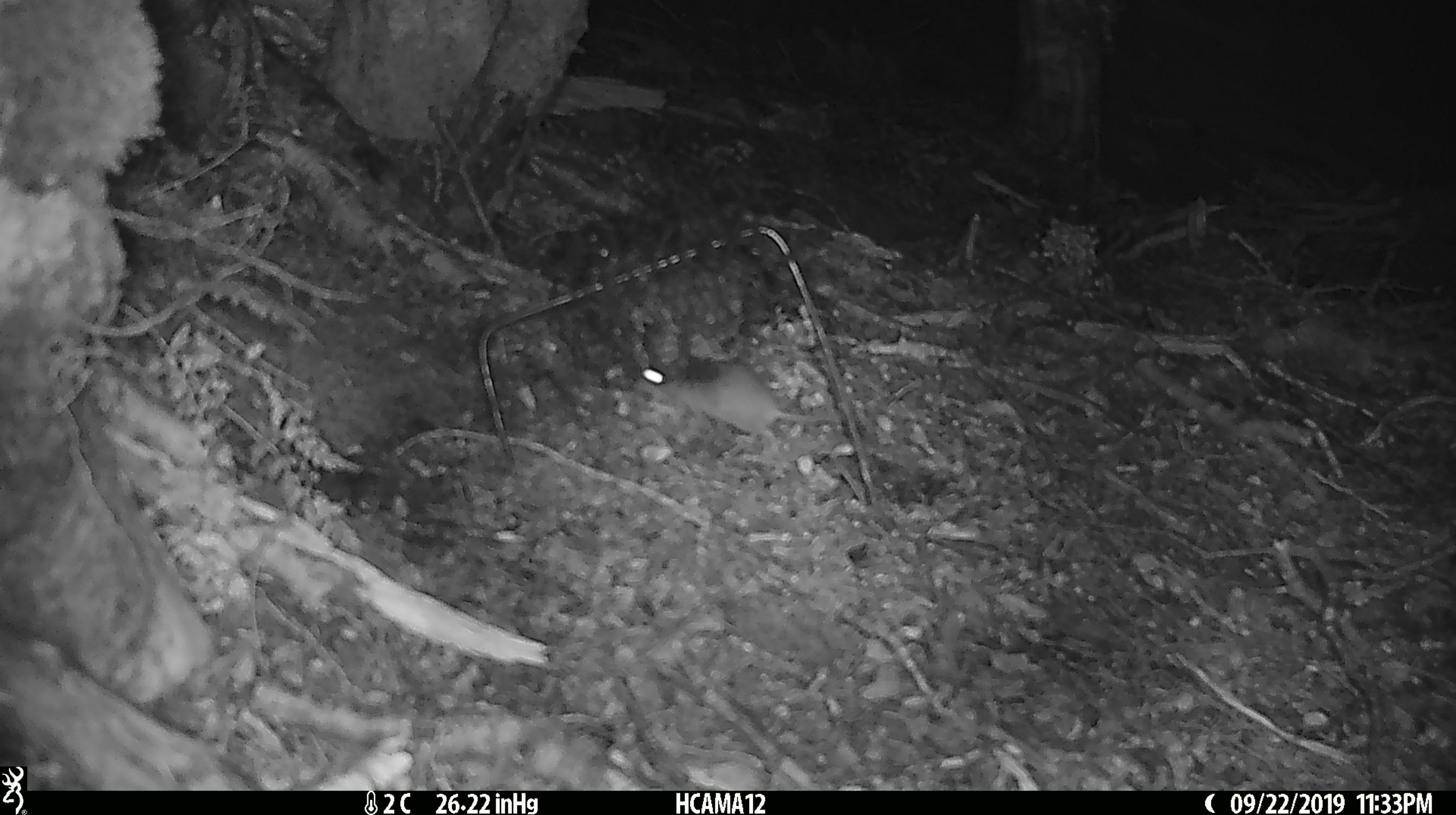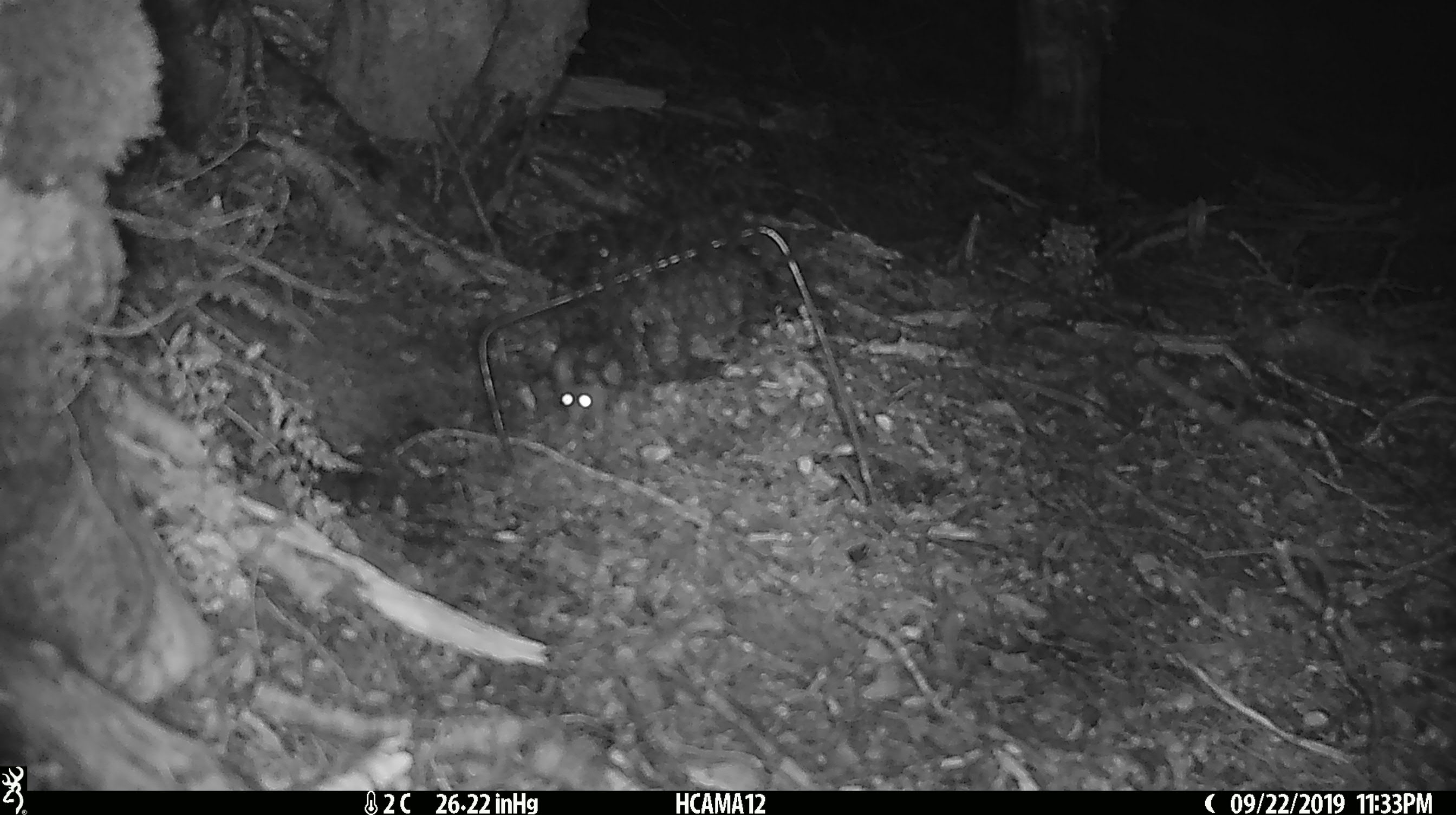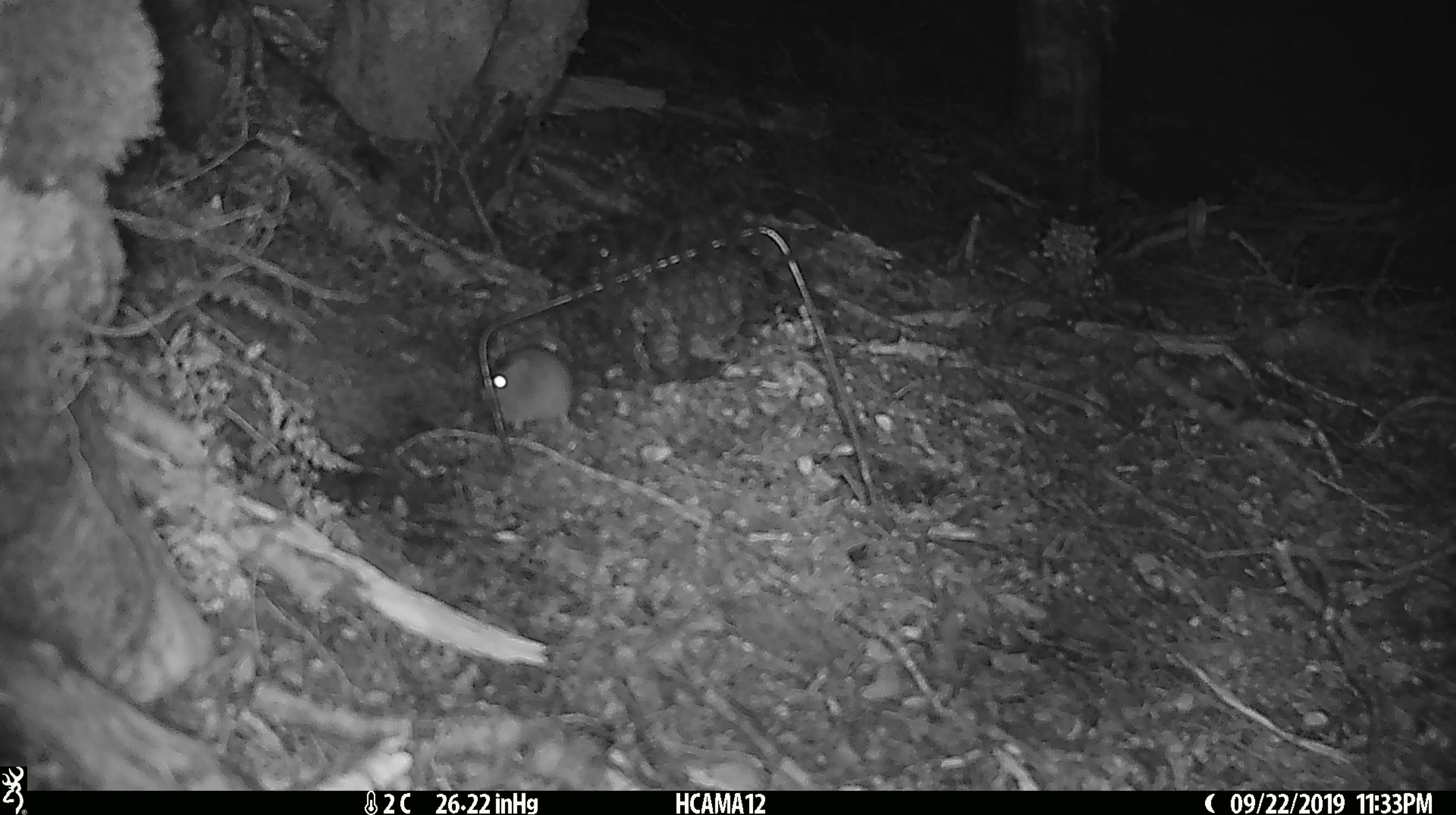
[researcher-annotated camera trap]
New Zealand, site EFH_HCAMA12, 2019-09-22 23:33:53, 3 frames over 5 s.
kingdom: Animalia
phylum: Chordata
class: Mammalia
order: Rodentia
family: Muridae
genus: Mus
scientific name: Mus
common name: mouse